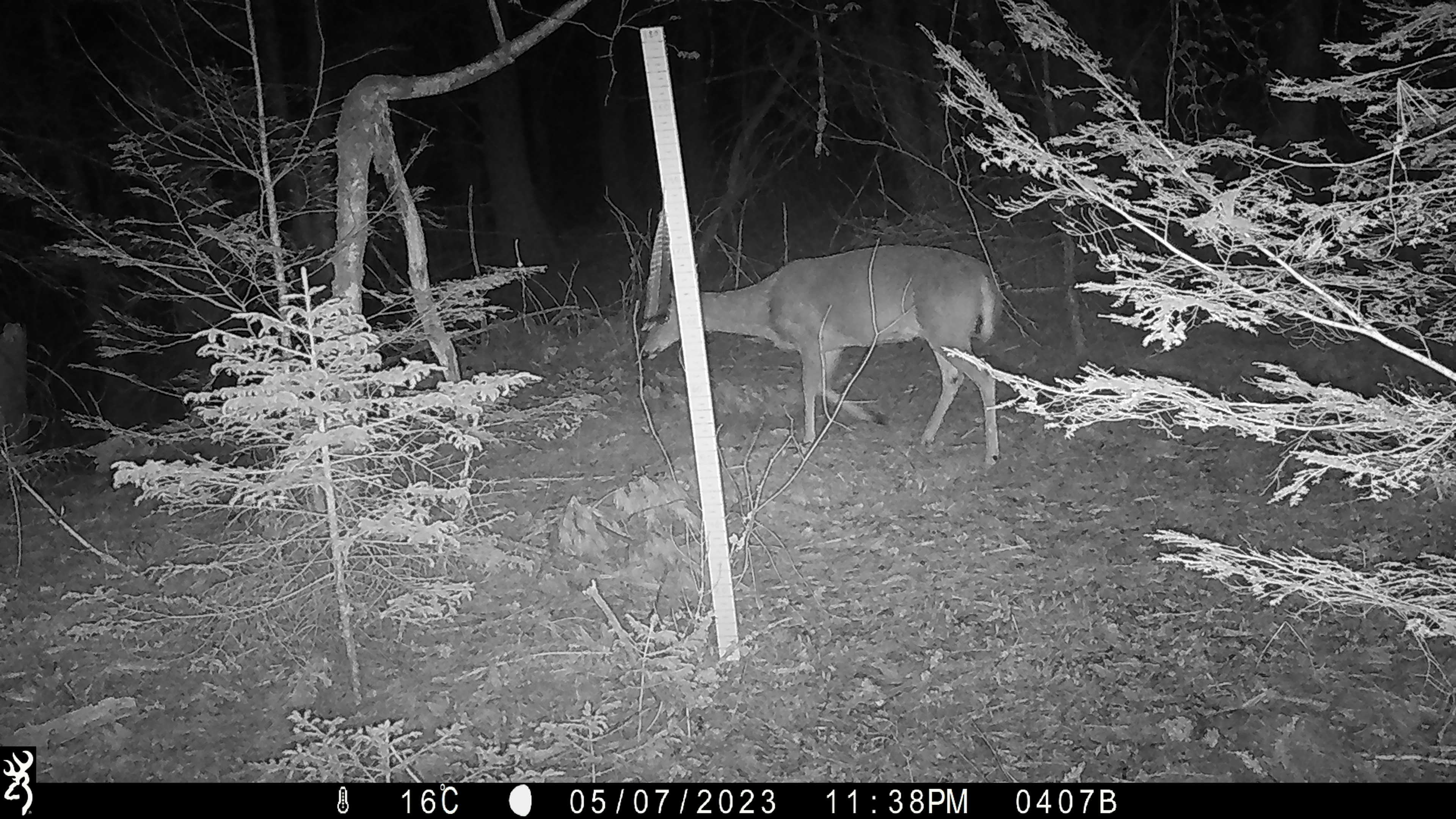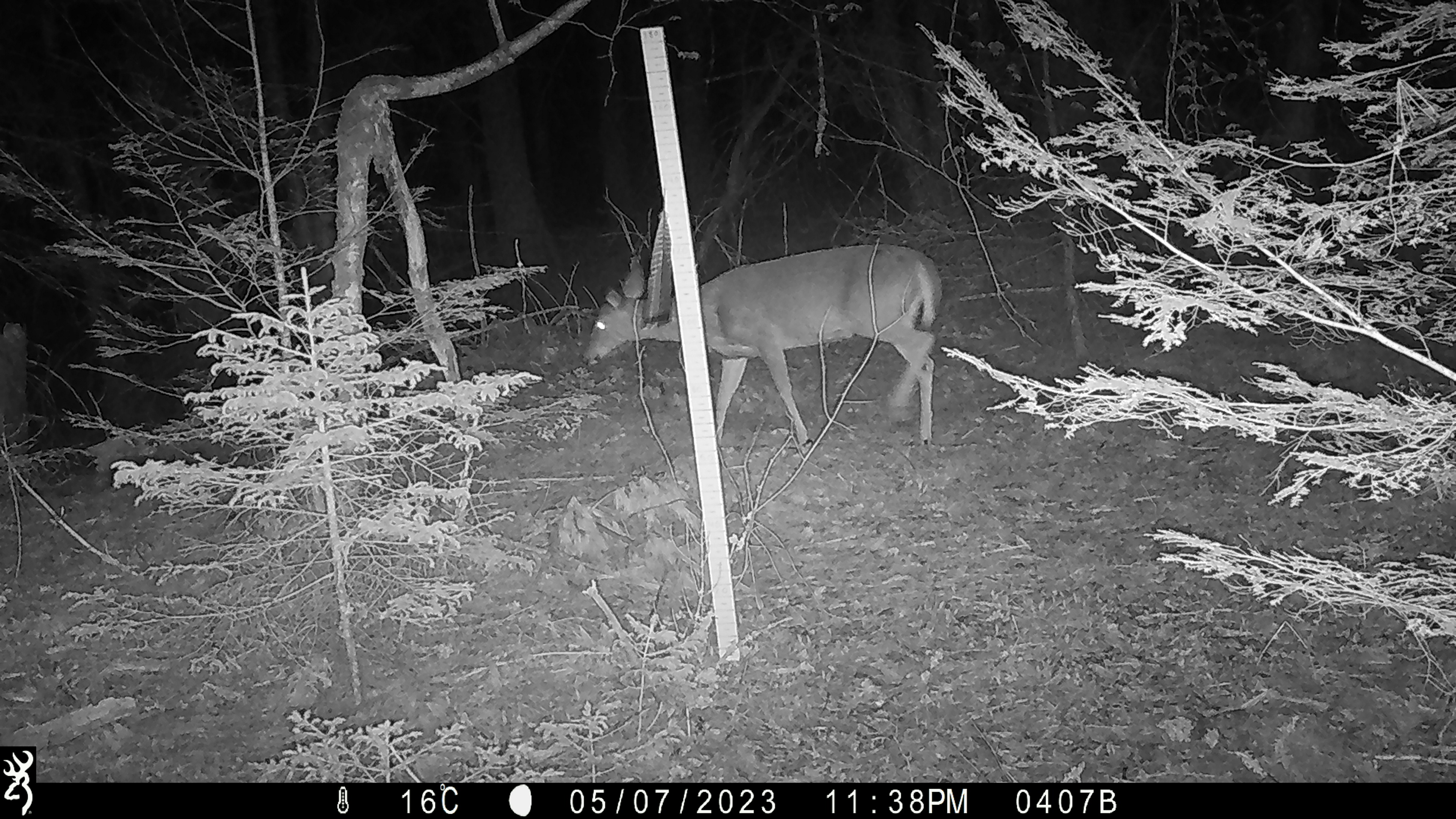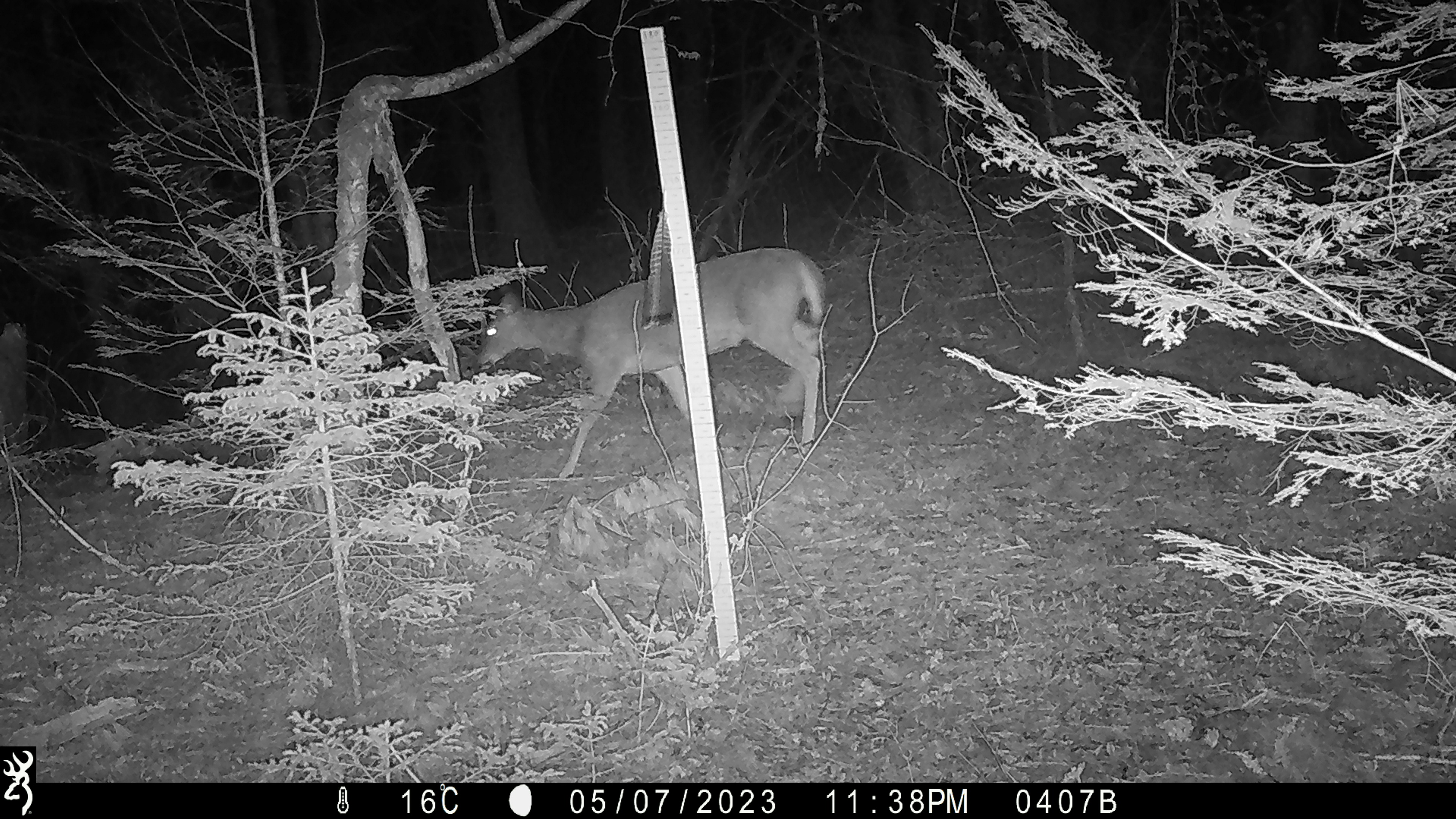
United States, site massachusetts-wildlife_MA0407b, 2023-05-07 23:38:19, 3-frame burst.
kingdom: Animalia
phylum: Chordata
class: Mammalia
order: Artiodactyla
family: Cervidae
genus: Odocoileus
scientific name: Odocoileus virginianus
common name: white-tailed deer